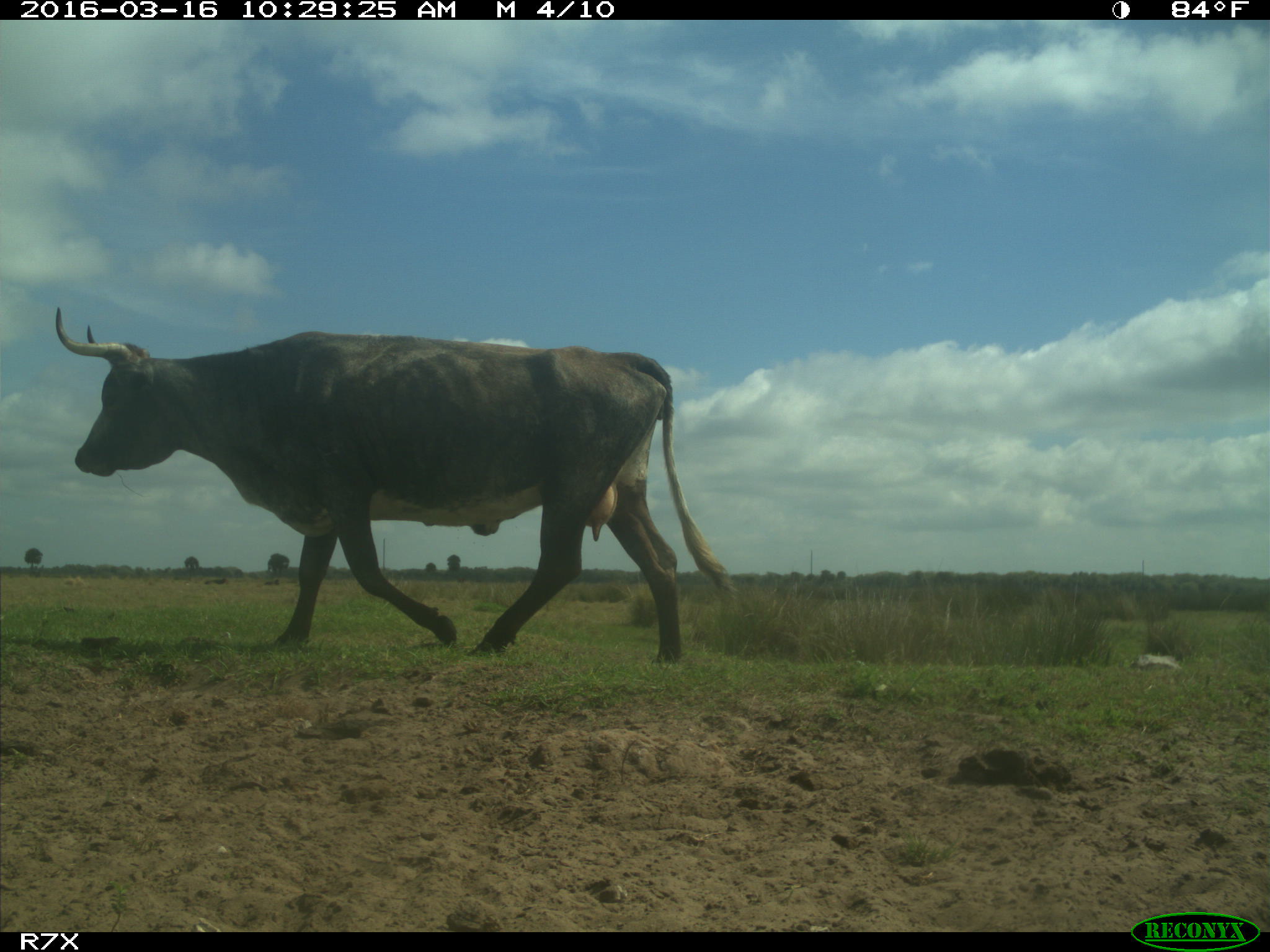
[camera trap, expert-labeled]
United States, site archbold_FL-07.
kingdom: Animalia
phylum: Chordata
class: Mammalia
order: Artiodactyla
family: Bovidae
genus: Bos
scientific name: Bos taurus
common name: domestic cow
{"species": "Bos taurus (domestic cow)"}